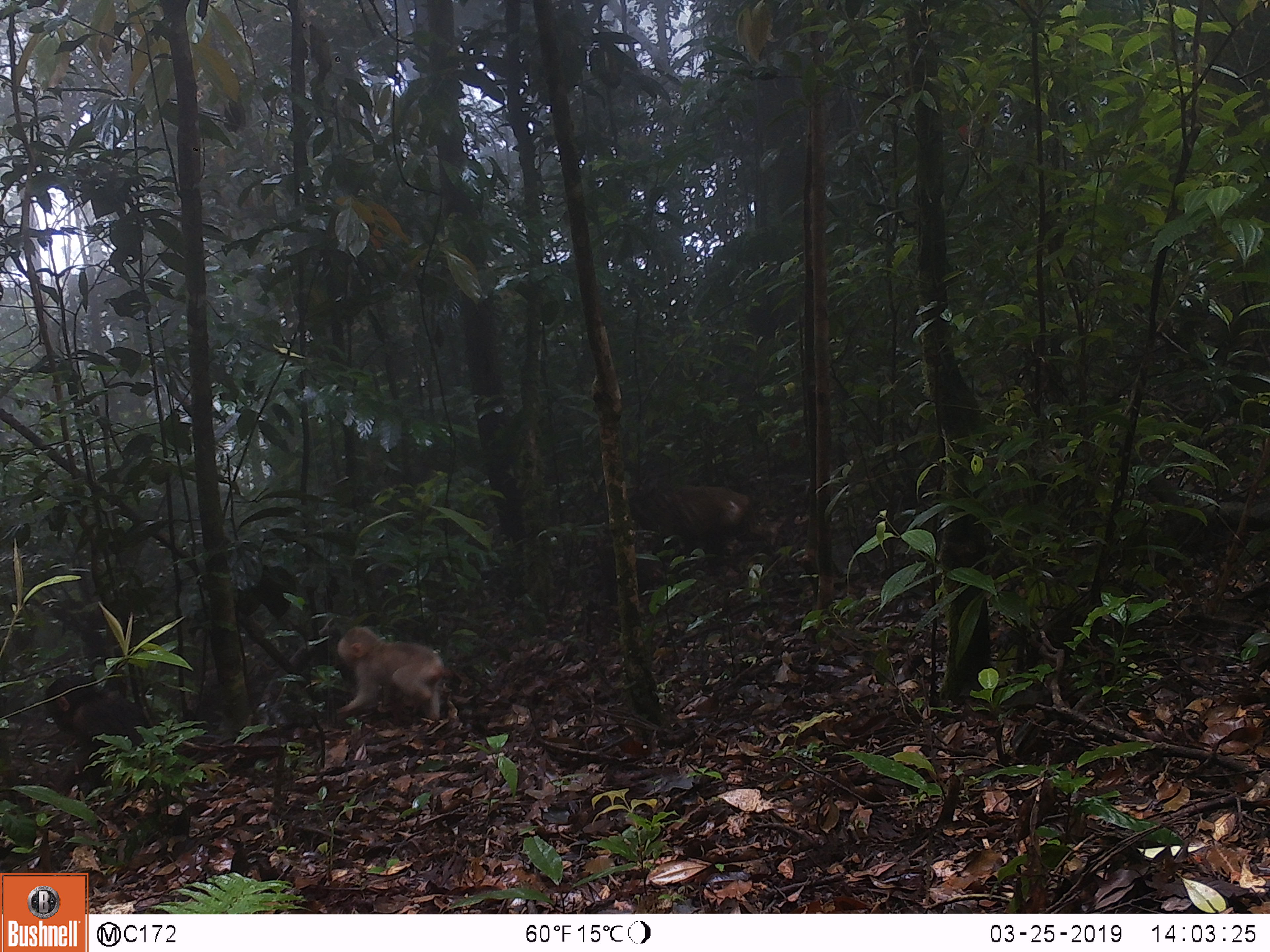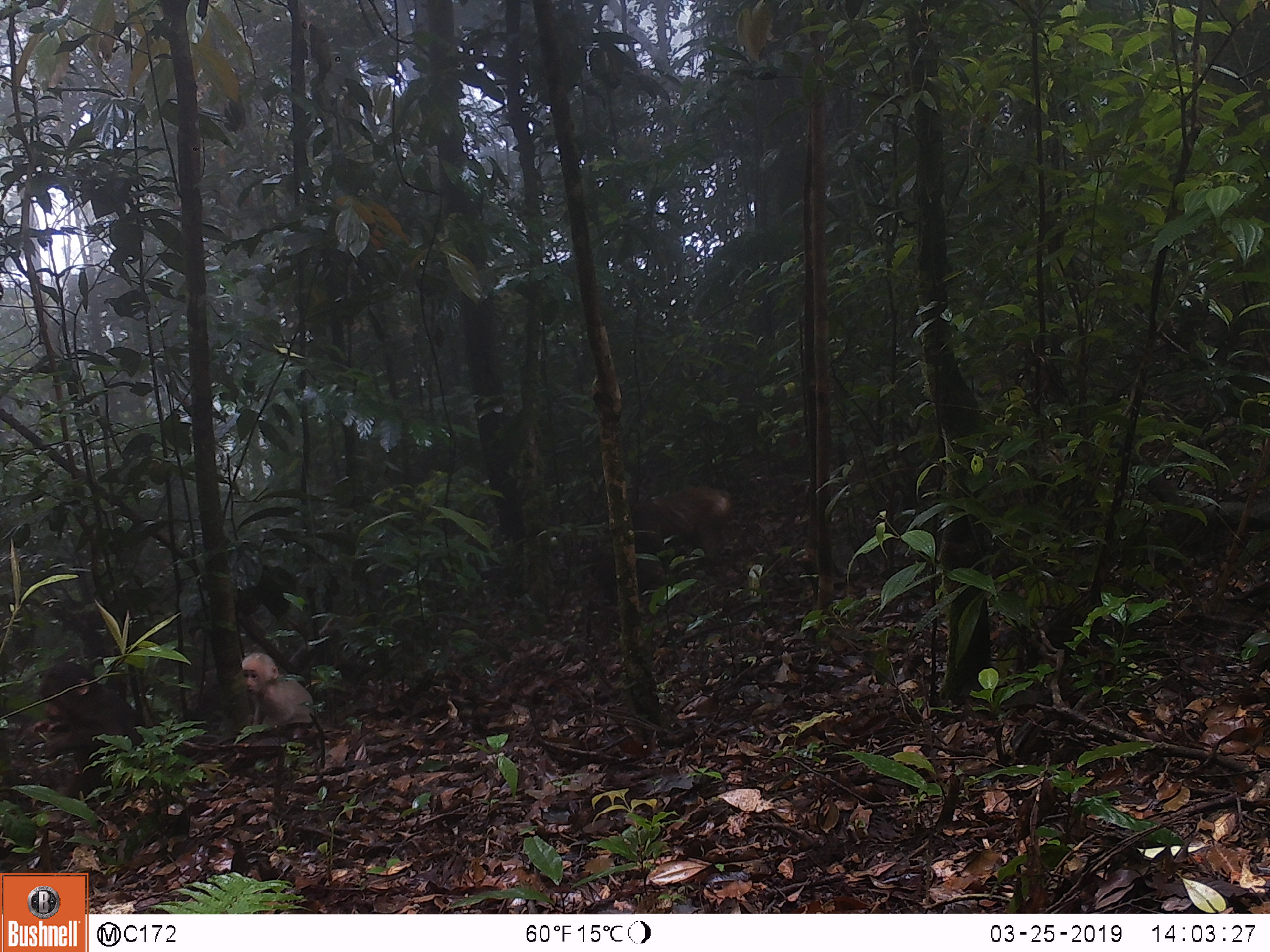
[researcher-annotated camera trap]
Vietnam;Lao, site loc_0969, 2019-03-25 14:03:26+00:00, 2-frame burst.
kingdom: Animalia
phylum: Chordata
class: Mammalia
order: Primates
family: Cercopithecidae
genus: Macaca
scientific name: Macaca arctoides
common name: stump-tailed macaque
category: stump tailed macaque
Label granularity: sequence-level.